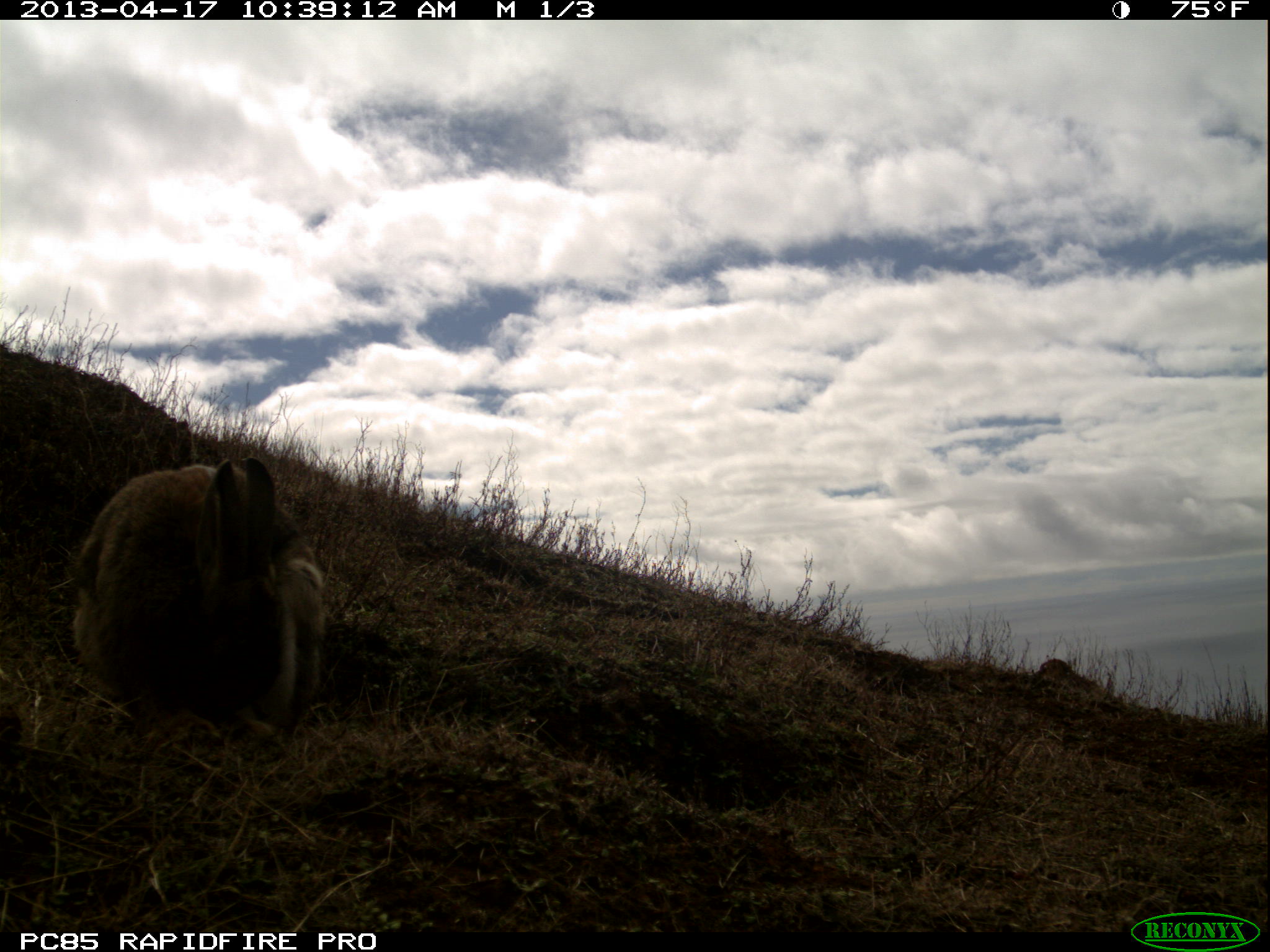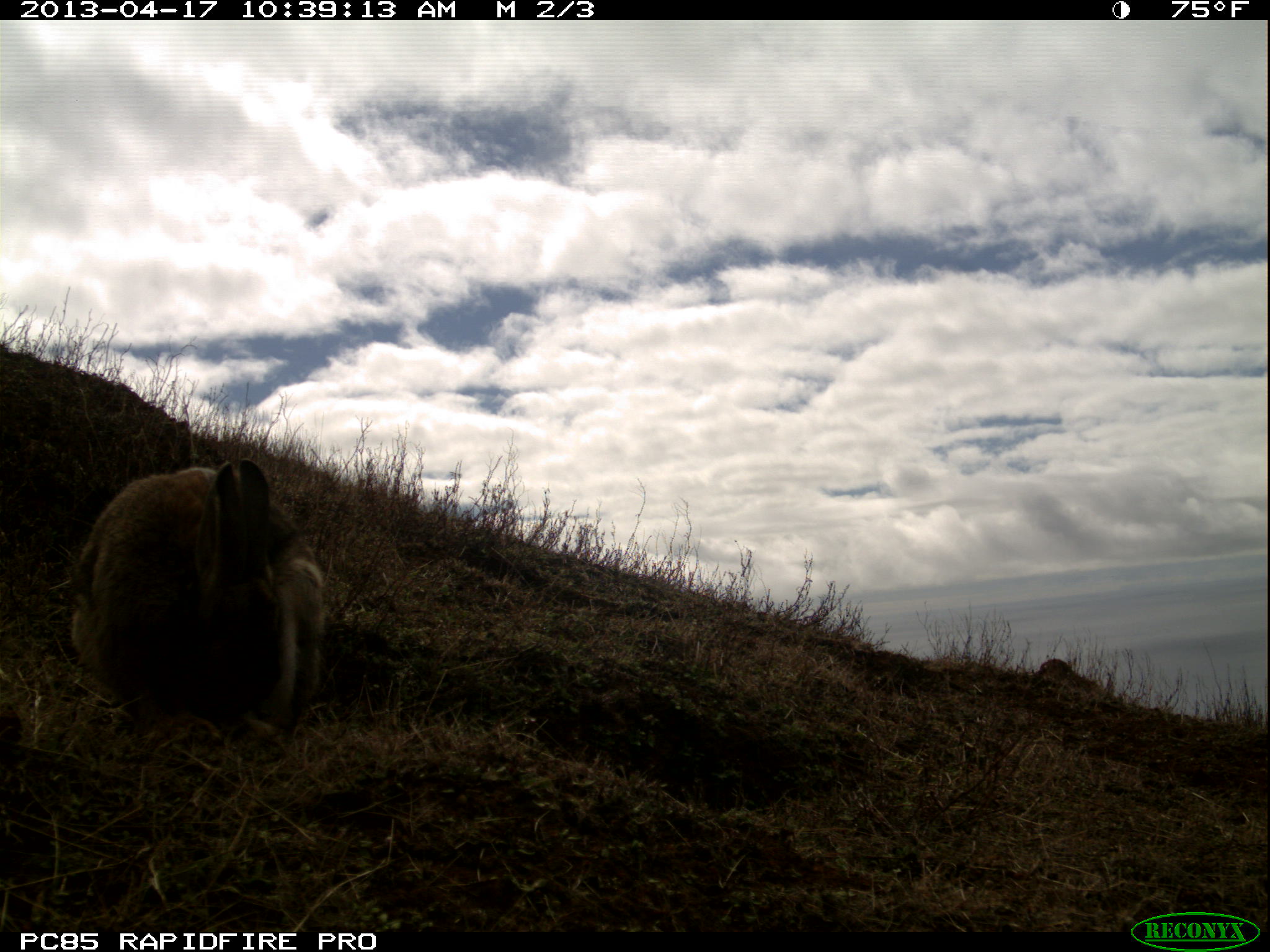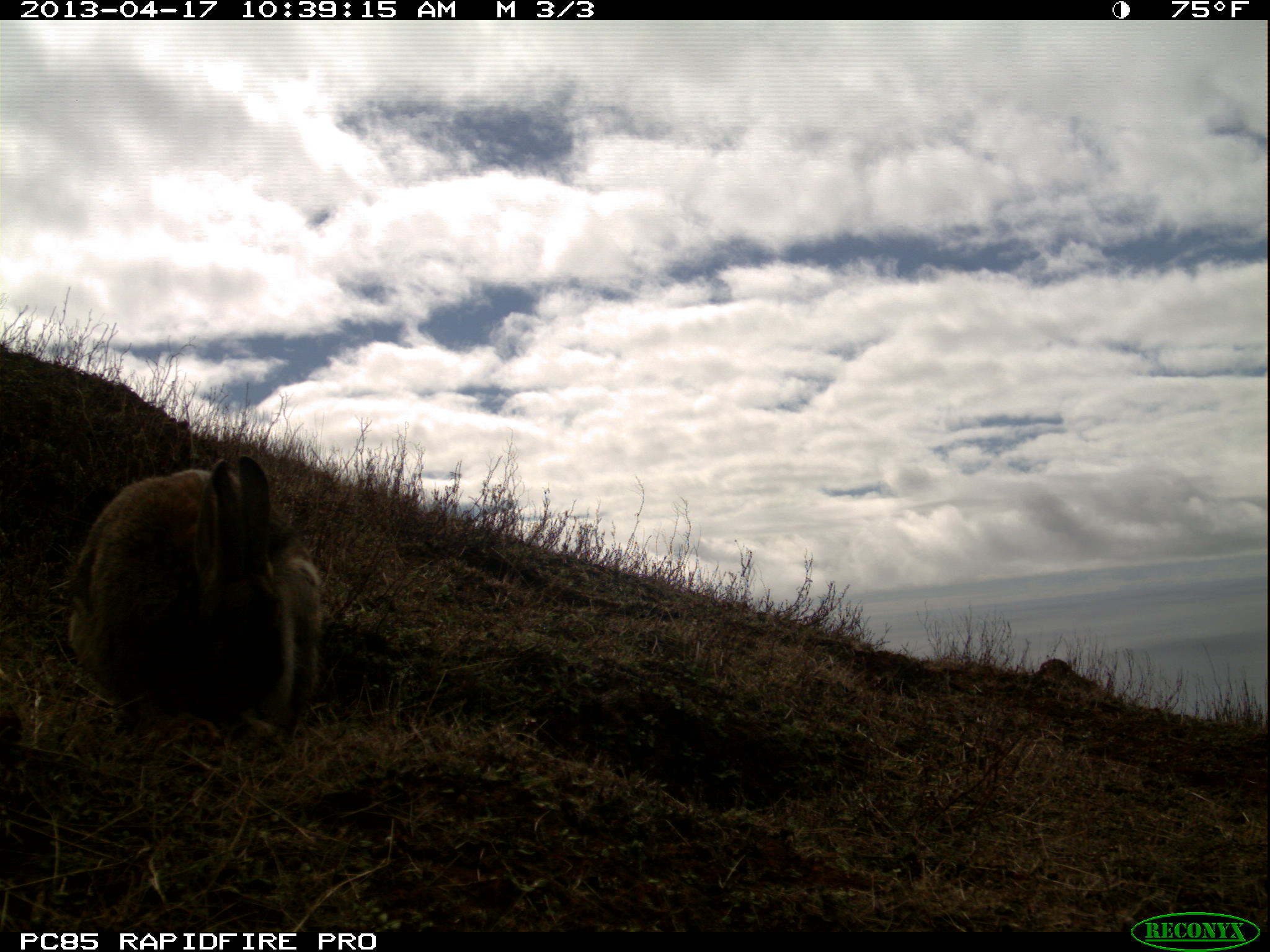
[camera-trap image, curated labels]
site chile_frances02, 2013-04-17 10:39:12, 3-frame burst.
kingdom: Animalia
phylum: Chordata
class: Mammalia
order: Lagomorpha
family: Leporidae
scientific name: Leporidae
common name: rabbits and hares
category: rabbit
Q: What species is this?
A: Rabbit (rabbits and hares) (Leporidae).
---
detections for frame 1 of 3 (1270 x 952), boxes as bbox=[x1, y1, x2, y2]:
rabbit: bbox=[63, 458, 330, 750]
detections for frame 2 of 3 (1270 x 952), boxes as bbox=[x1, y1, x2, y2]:
rabbit: bbox=[62, 460, 329, 754]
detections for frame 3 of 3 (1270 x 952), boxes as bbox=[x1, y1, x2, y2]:
rabbit: bbox=[63, 452, 324, 752]